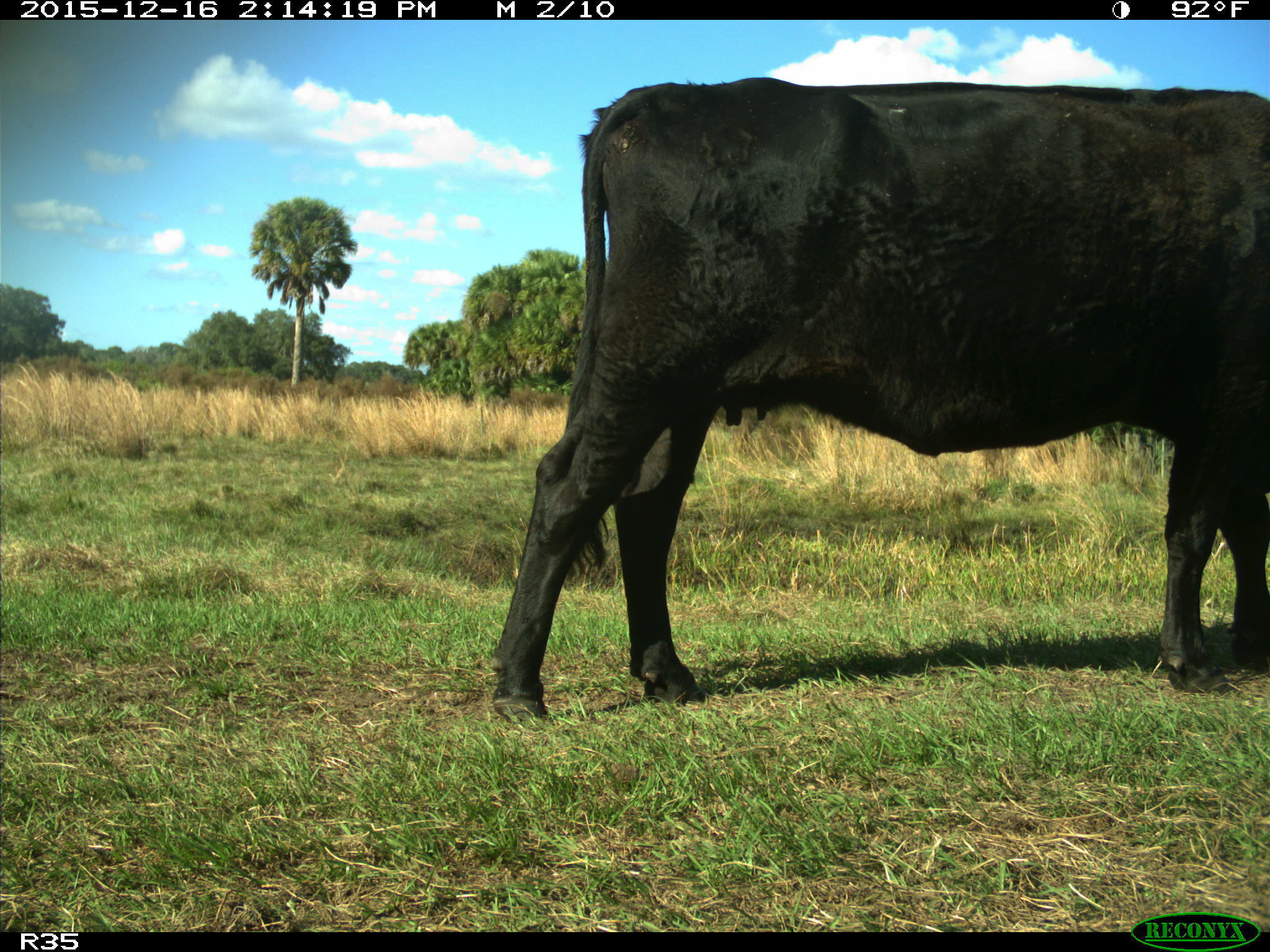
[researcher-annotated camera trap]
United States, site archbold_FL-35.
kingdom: Animalia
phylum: Chordata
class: Mammalia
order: Artiodactyla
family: Bovidae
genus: Bos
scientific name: Bos taurus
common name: domestic cow